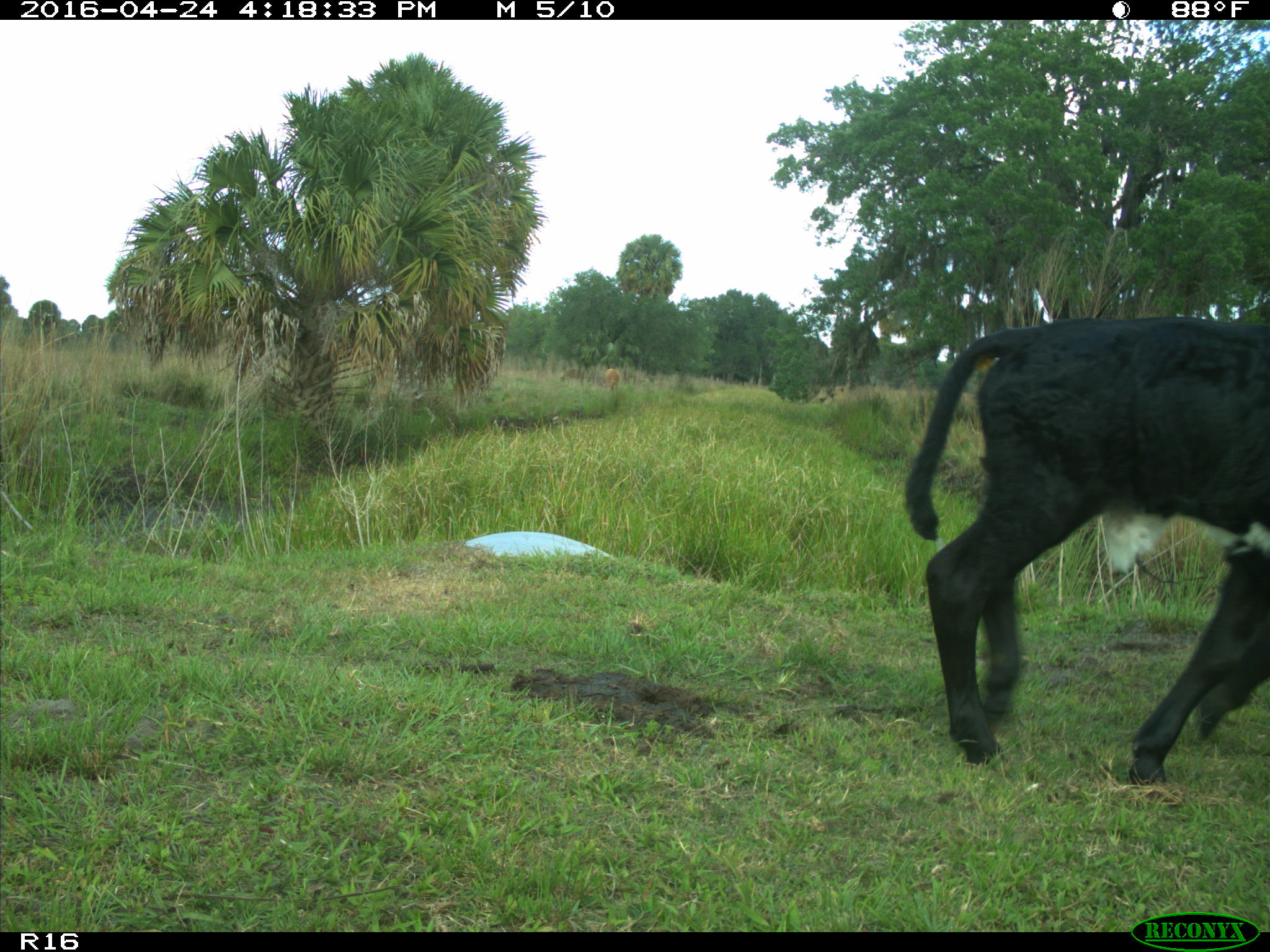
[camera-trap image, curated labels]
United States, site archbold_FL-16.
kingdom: Animalia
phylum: Chordata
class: Mammalia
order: Artiodactyla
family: Bovidae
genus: Bos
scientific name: Bos taurus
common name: domestic cow